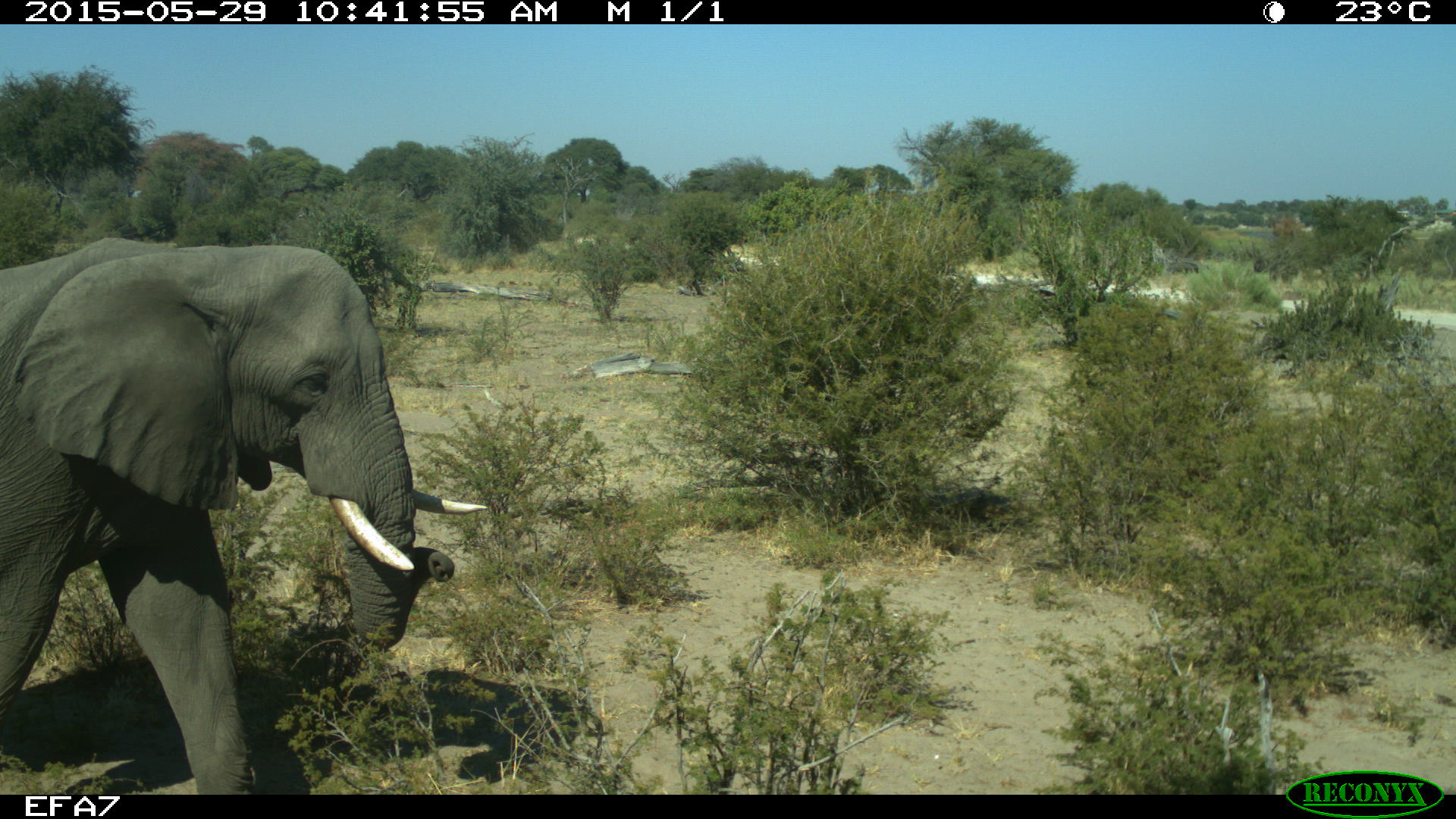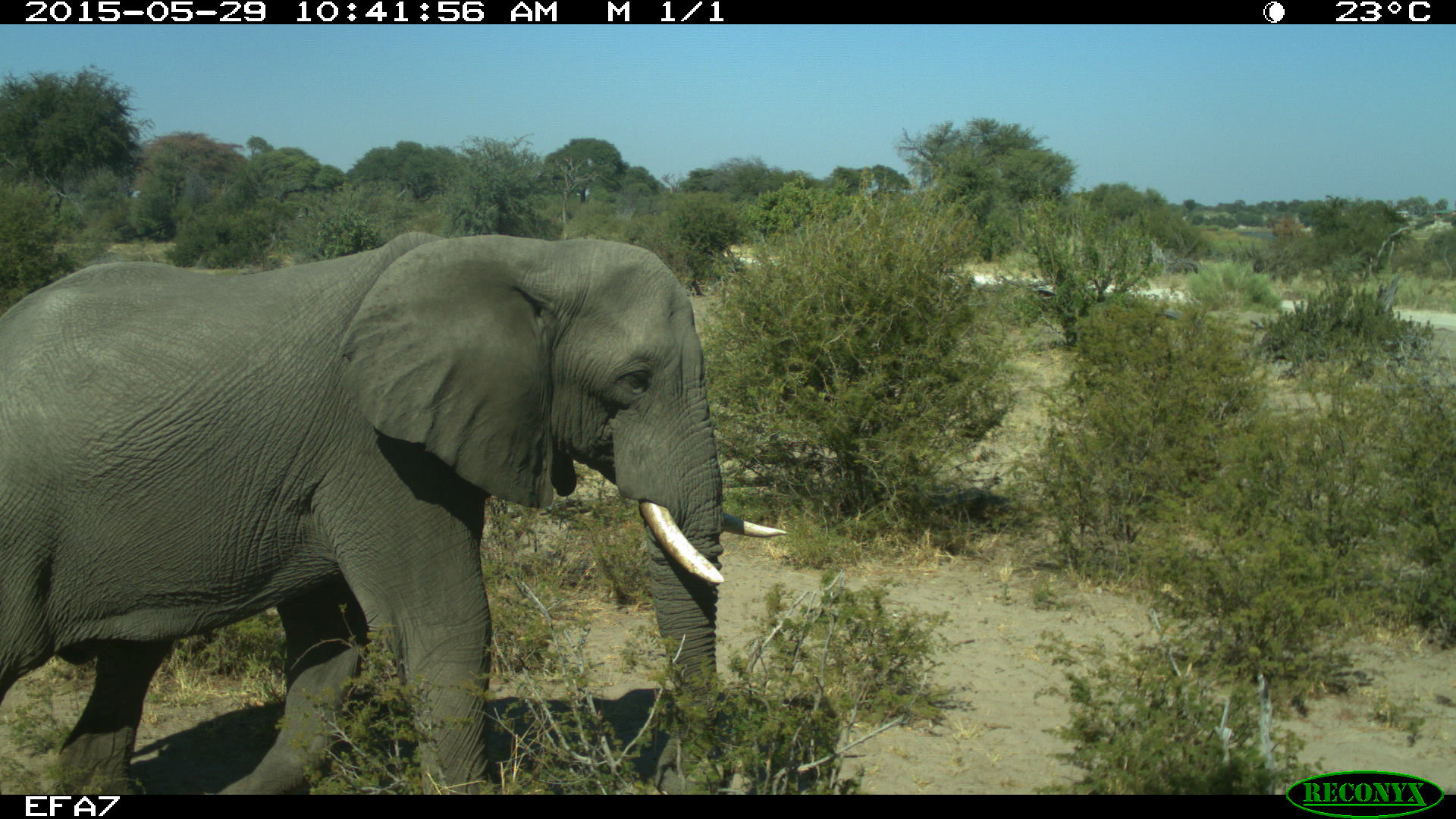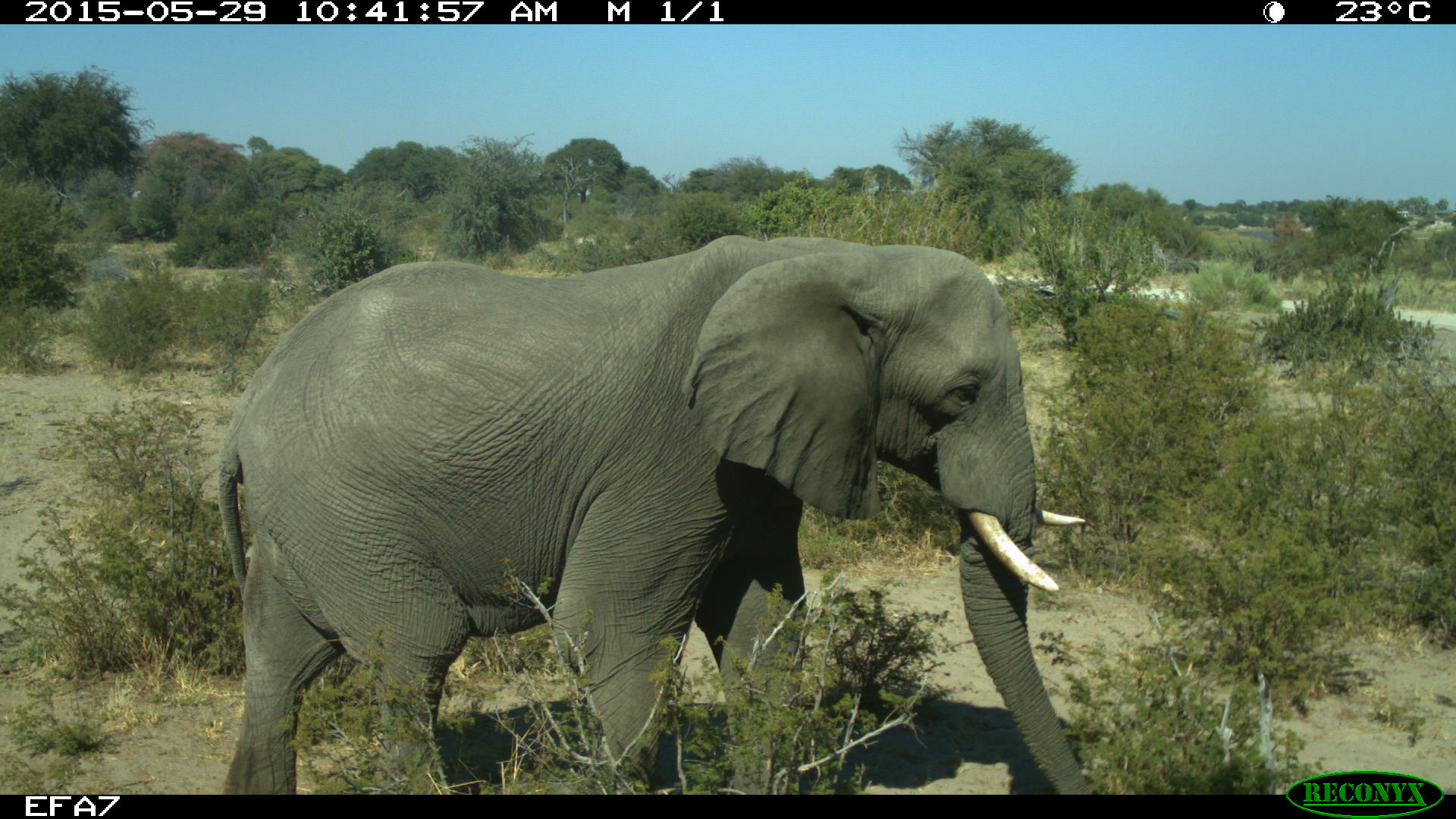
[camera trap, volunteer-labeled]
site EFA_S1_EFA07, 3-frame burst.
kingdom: Animalia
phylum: Chordata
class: Mammalia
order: Proboscidea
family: Elephantidae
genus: Loxodonta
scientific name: Loxodonta africana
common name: african bush elephant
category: elephant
Elephant (african bush elephant) (Loxodonta africana), count 1. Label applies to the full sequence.